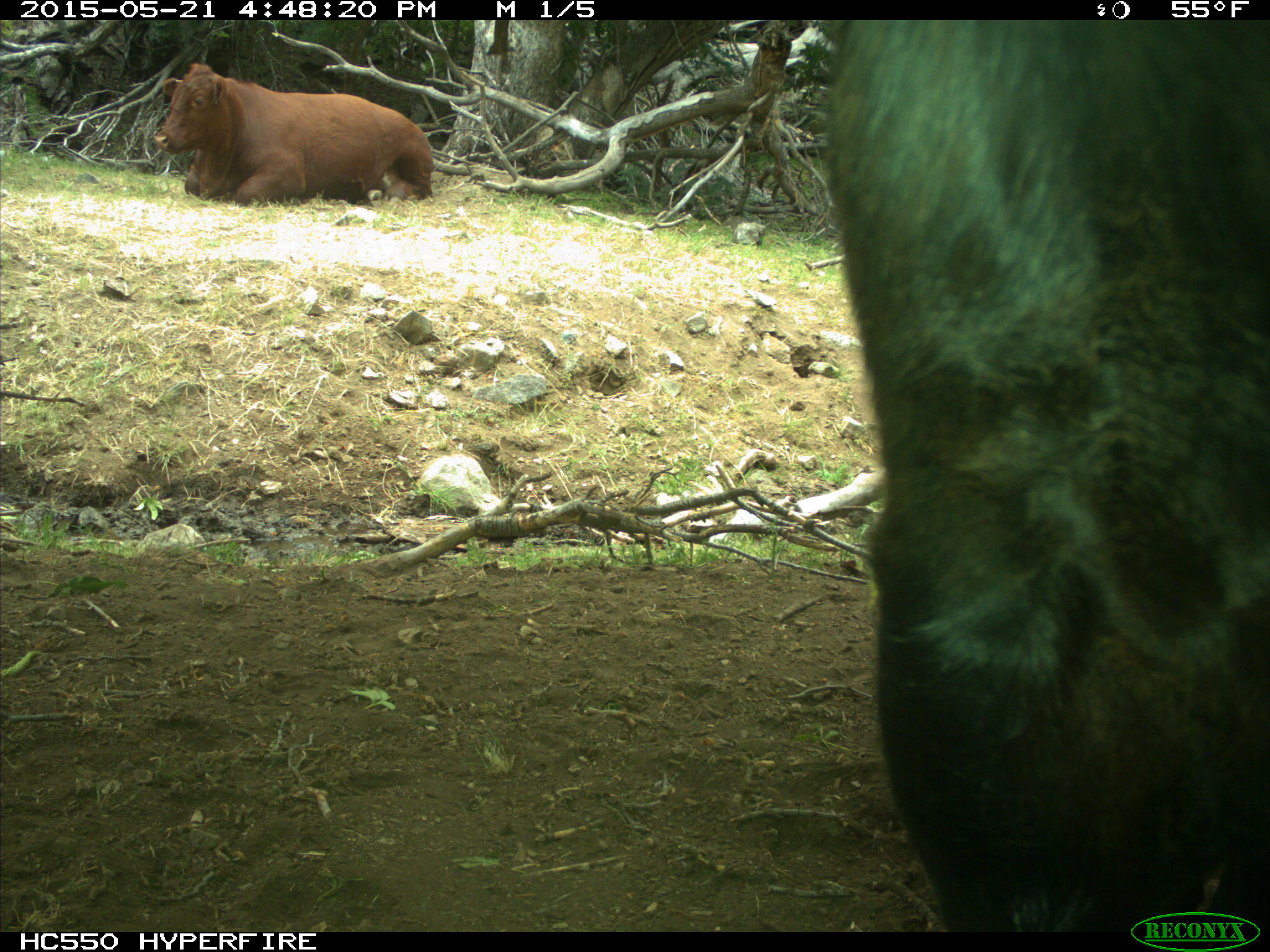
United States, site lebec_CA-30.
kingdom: Animalia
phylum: Chordata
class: Mammalia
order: Artiodactyla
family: Bovidae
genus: Bos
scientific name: Bos taurus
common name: domestic cow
Bos taurus (domestic cow).